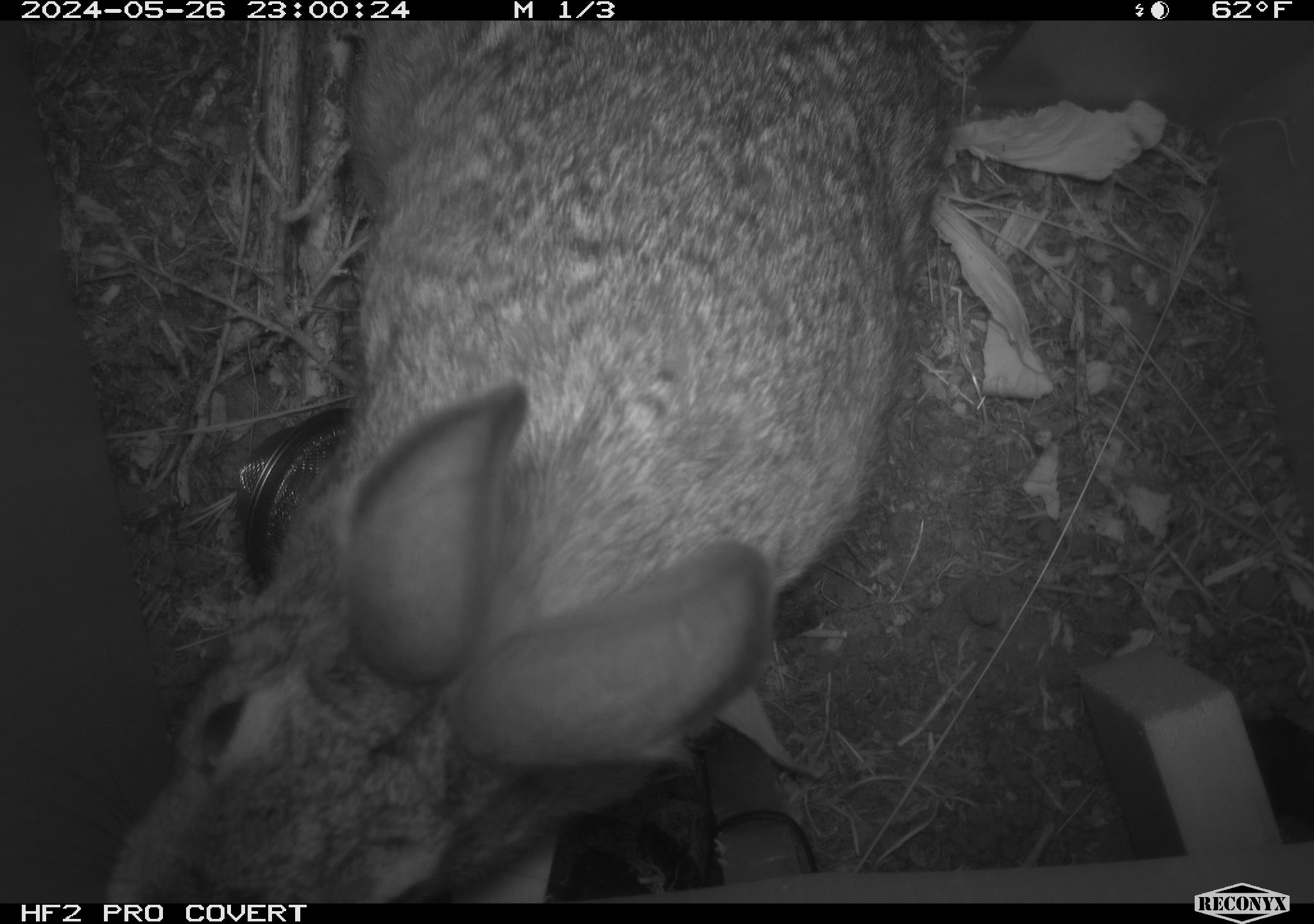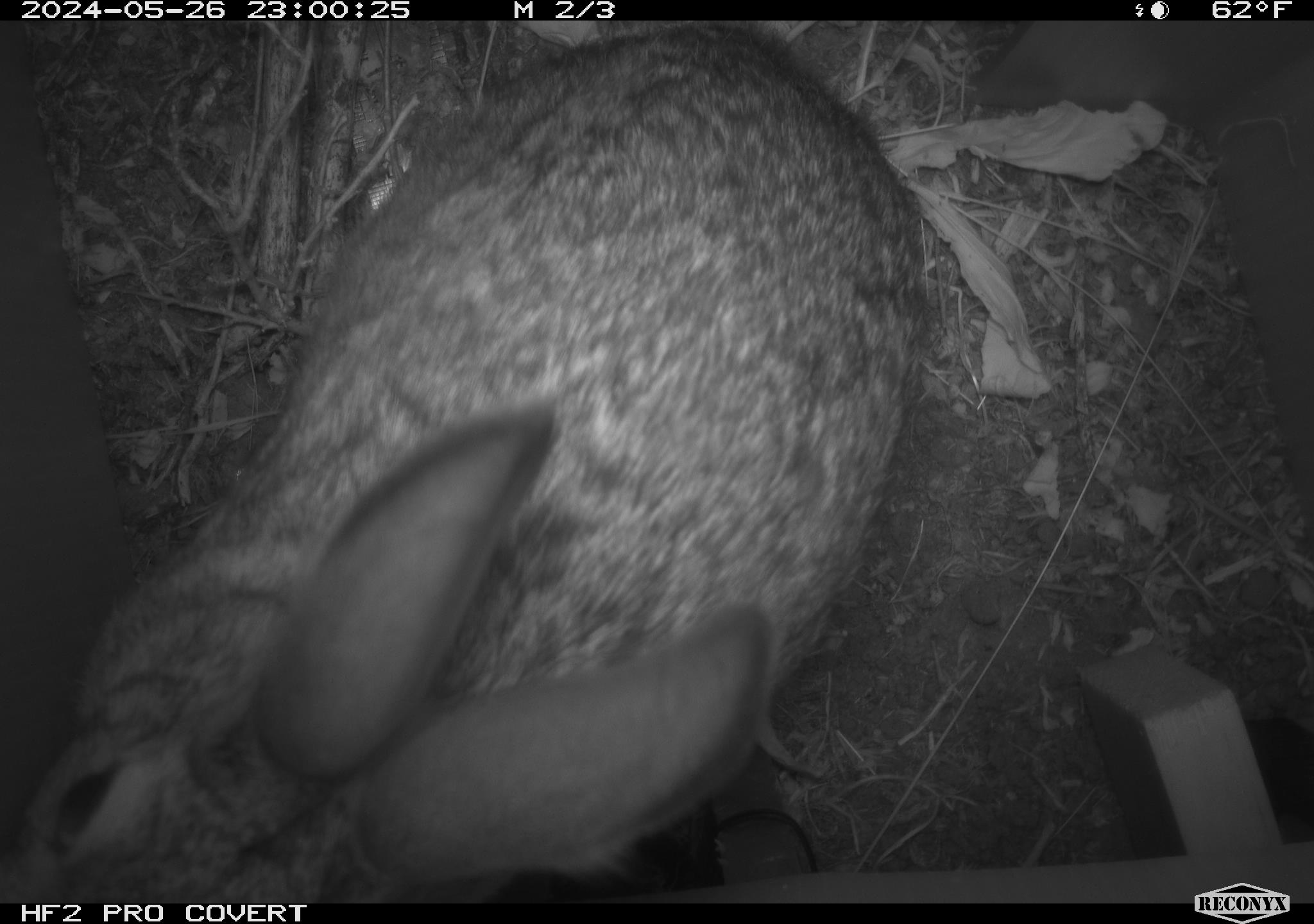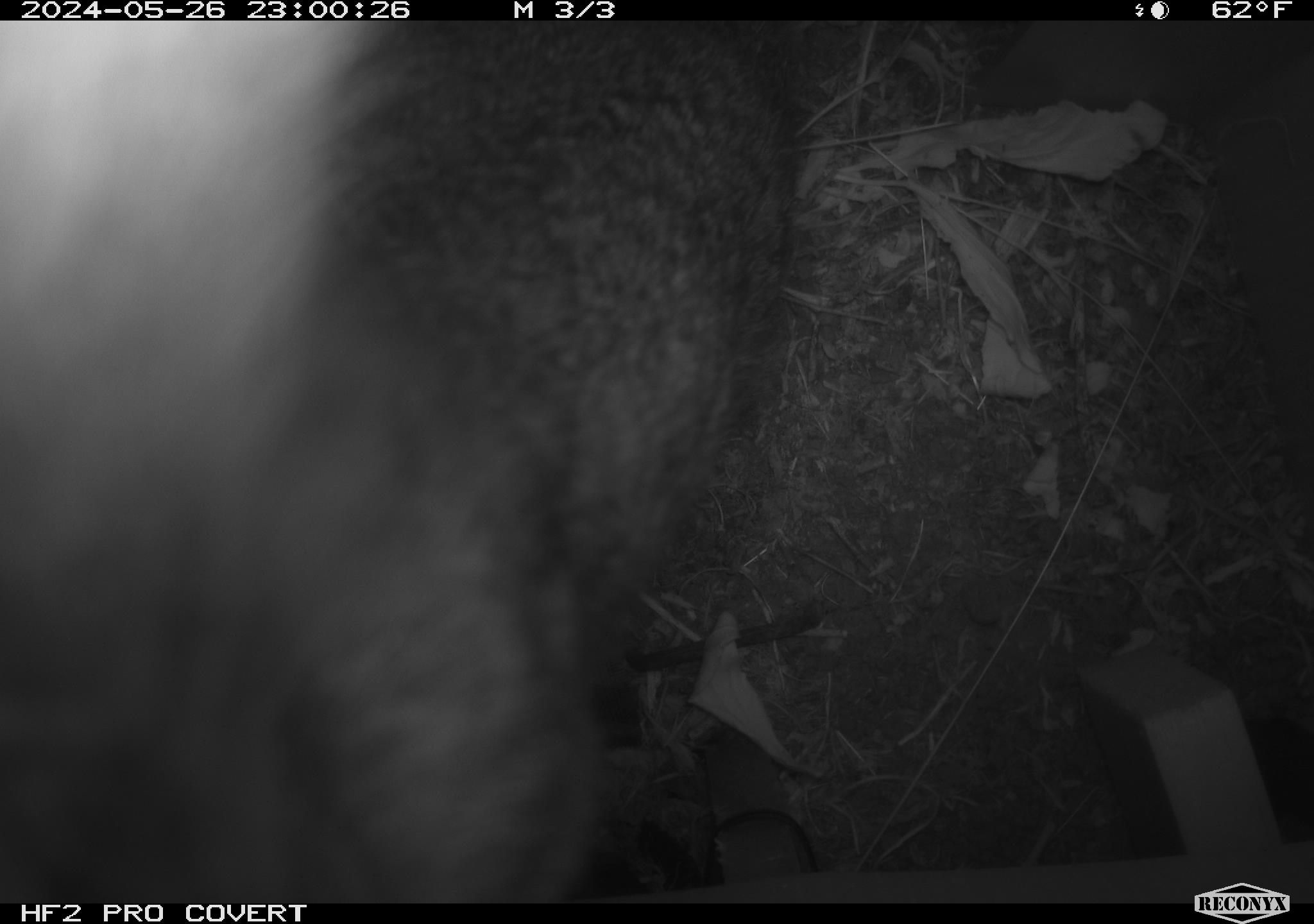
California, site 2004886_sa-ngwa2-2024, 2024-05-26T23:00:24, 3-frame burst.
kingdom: Animalia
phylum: Chordata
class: Mammalia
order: Lagomorpha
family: Leporidae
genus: Sylvilagus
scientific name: Sylvilagus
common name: cottontail rabbits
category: sylvilagus species